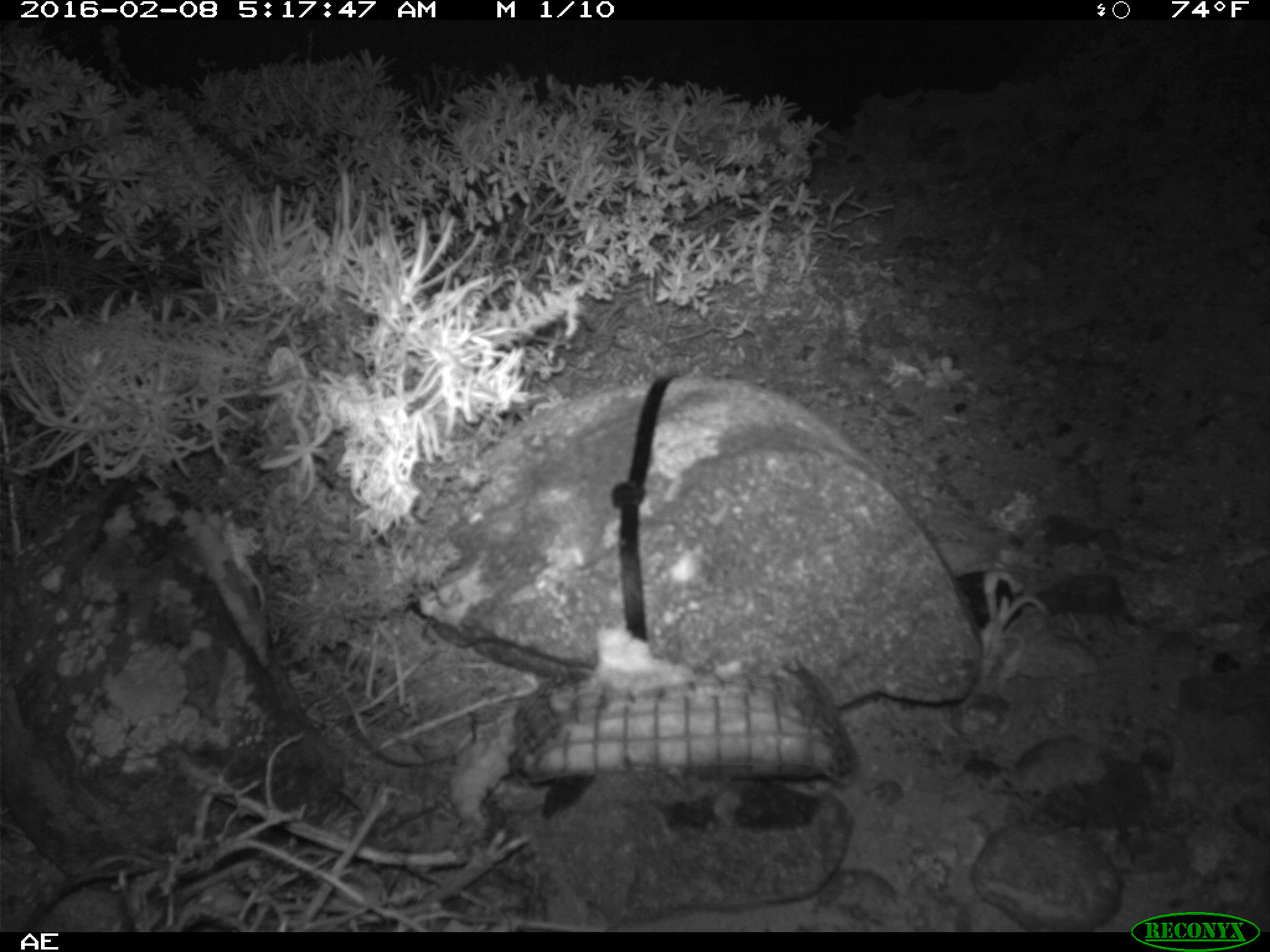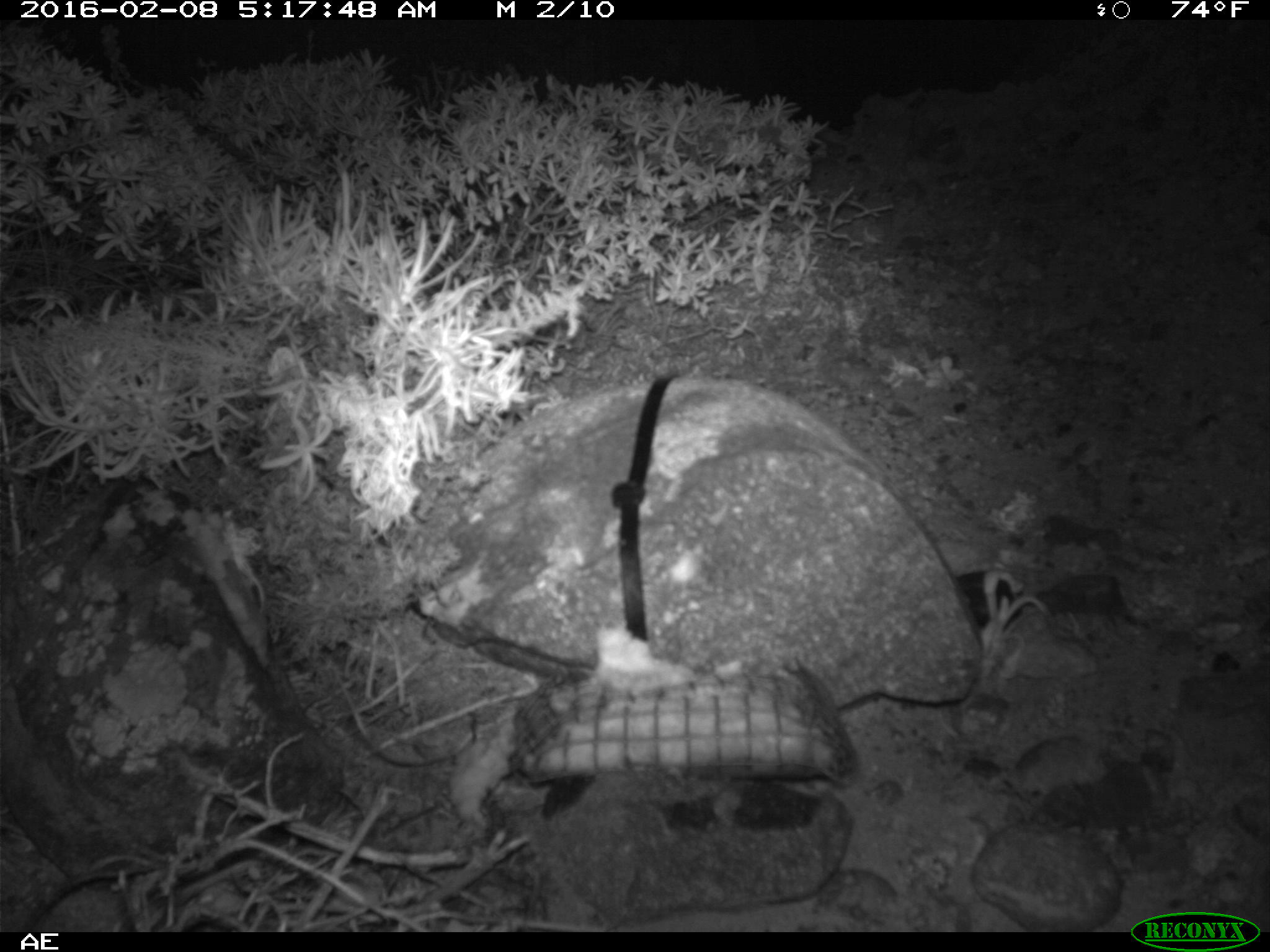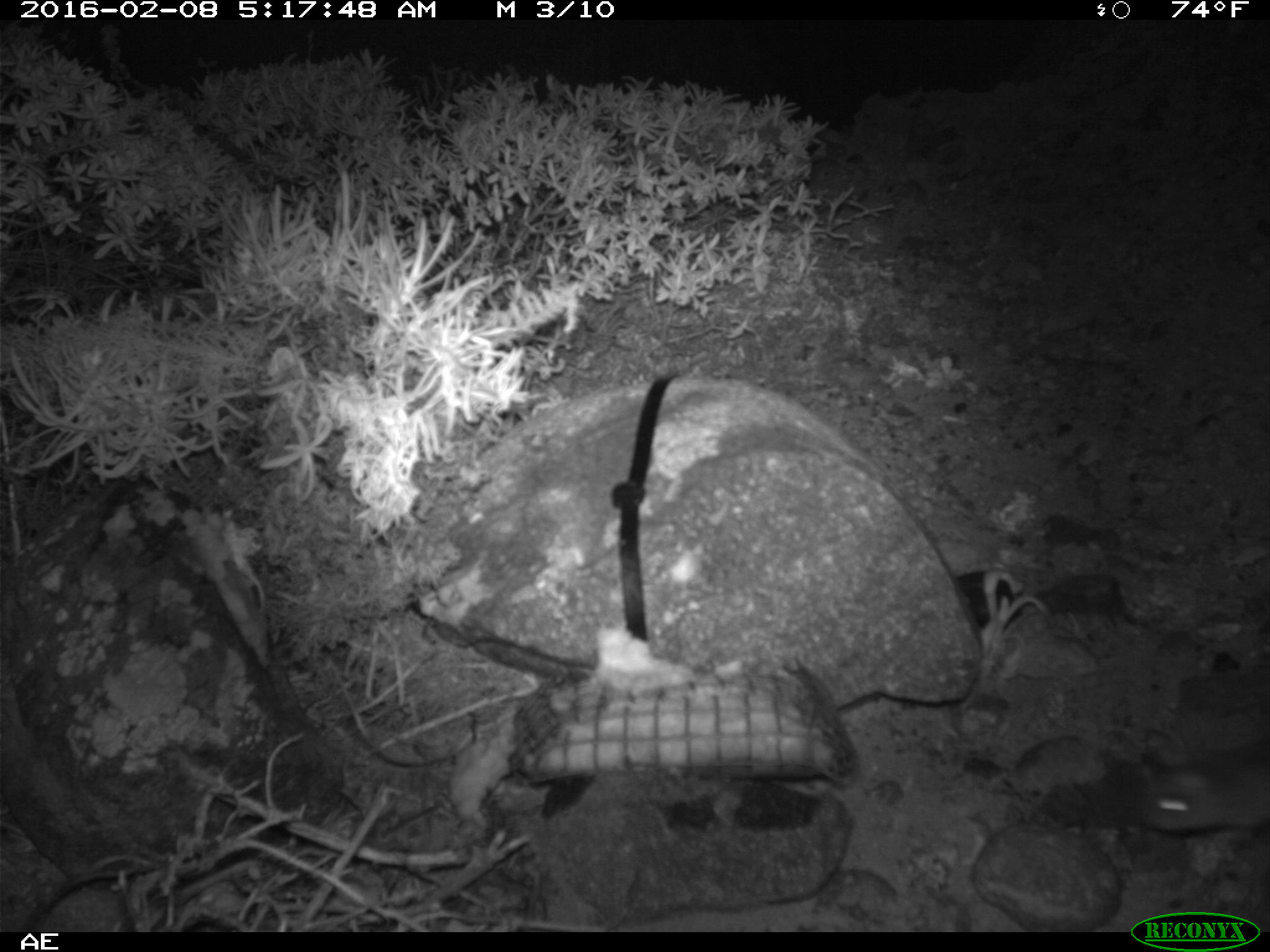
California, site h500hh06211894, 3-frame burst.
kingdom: Animalia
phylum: Chordata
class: Mammalia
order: Rodentia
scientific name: Rodentia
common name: rodent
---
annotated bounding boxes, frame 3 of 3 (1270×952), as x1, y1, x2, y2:
rodent: 1129, 747, 1269, 834